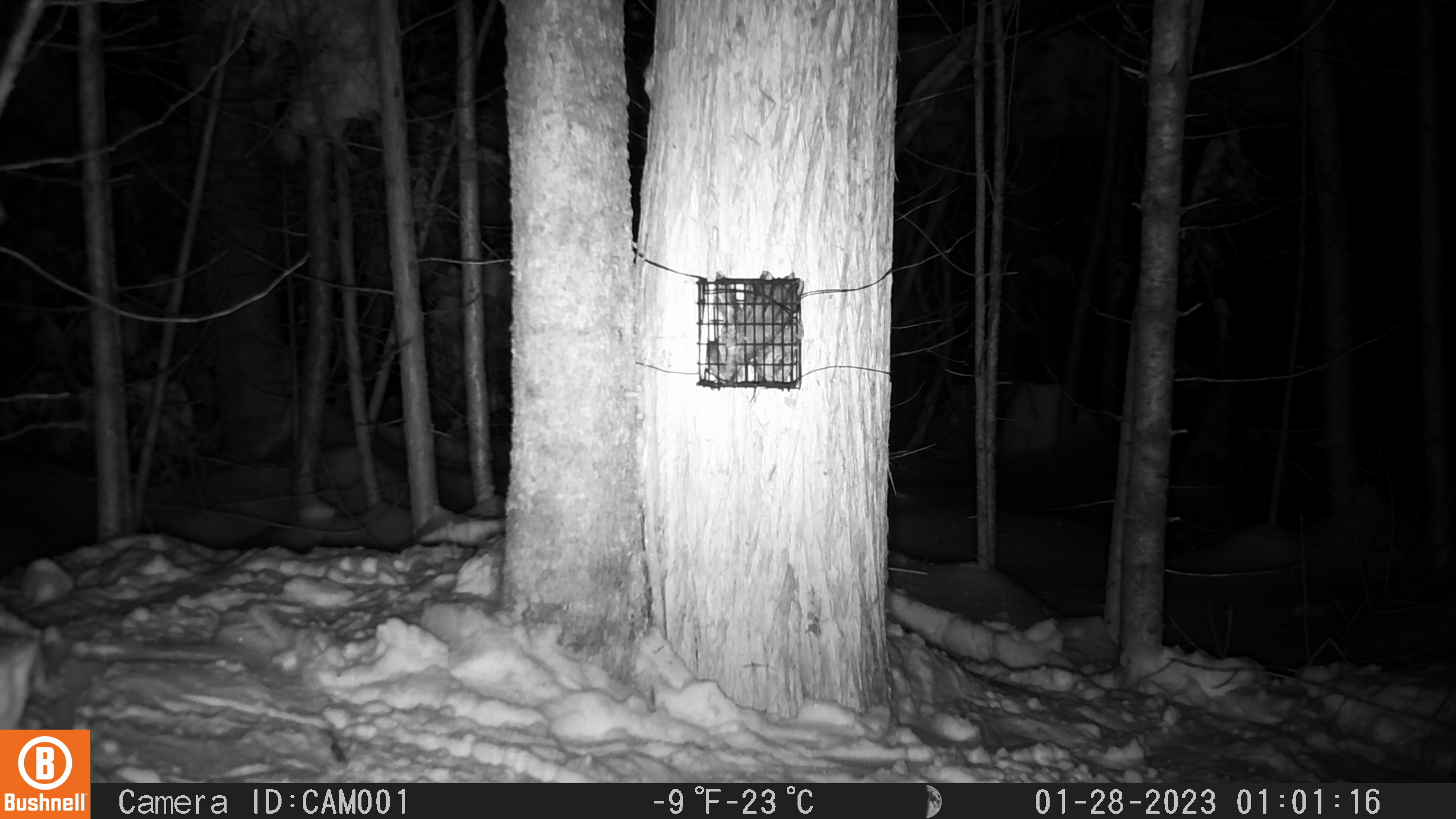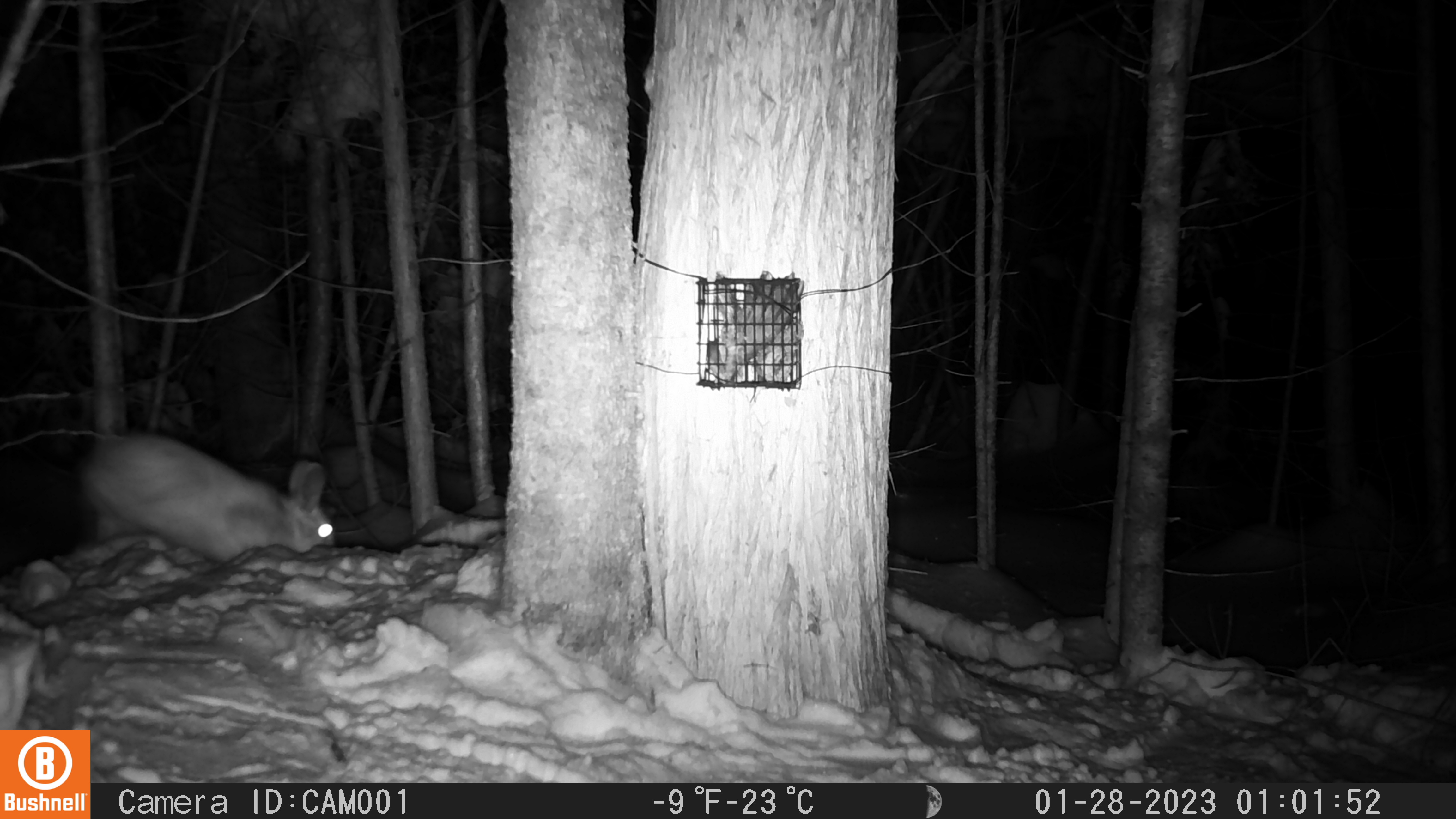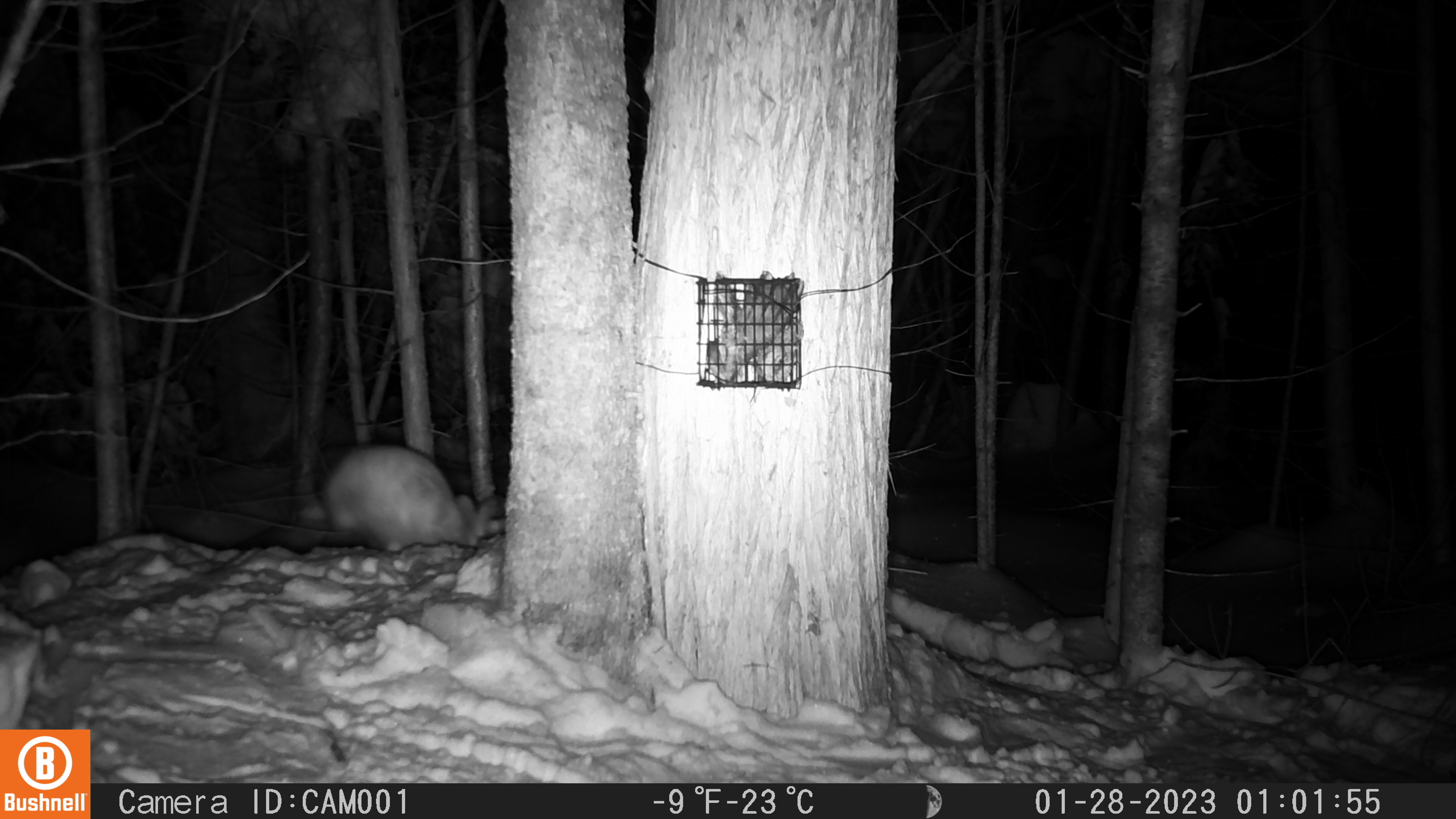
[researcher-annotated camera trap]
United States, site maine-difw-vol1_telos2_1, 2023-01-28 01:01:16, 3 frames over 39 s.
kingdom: Animalia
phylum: Chordata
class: Mammalia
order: Lagomorpha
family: Leporidae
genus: Lepus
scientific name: Lepus americanus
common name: snowshoe hare